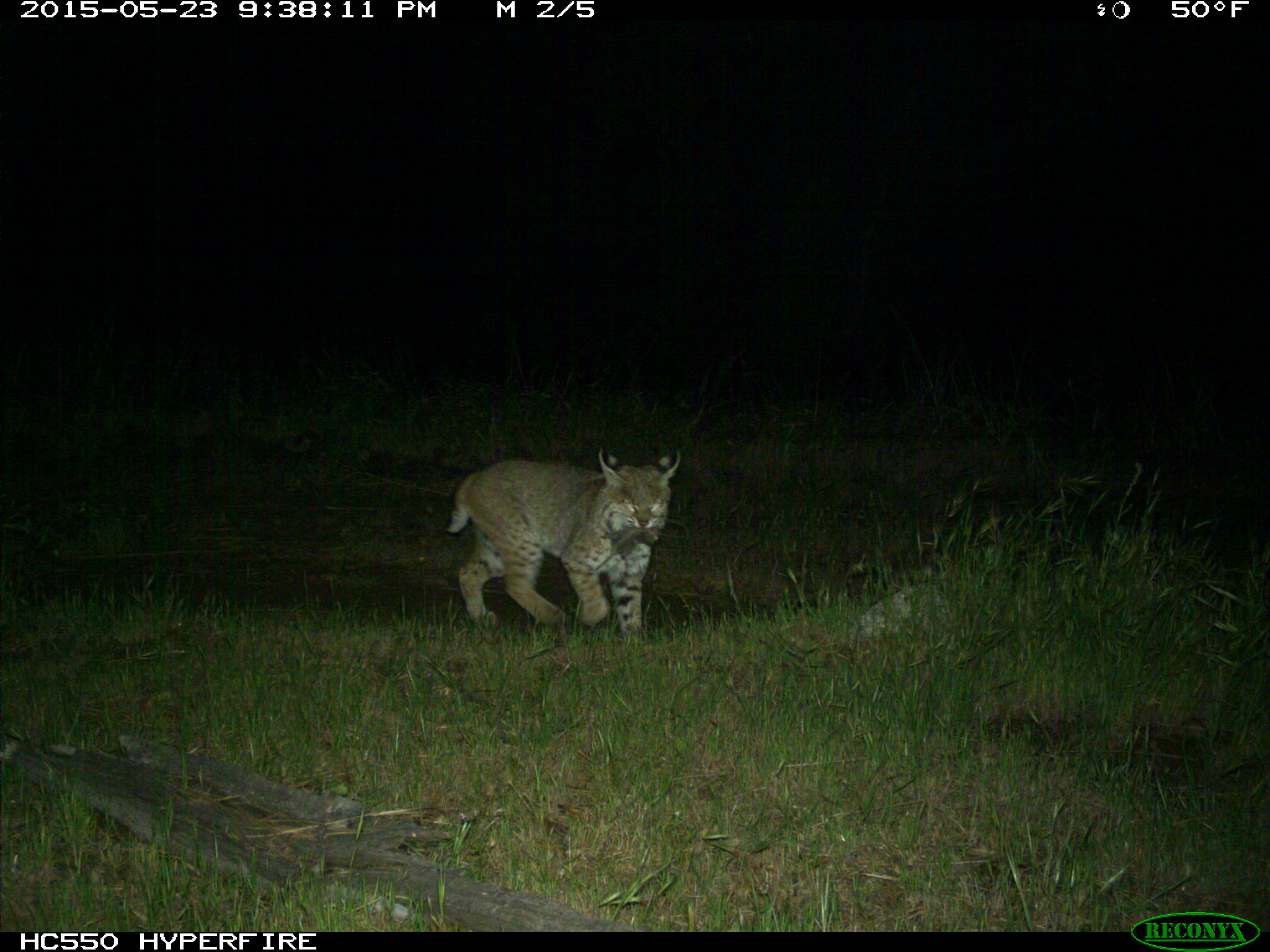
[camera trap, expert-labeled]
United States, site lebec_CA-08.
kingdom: Animalia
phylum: Chordata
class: Mammalia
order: Carnivora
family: Felidae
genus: Lynx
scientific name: Lynx rufus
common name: bobcat